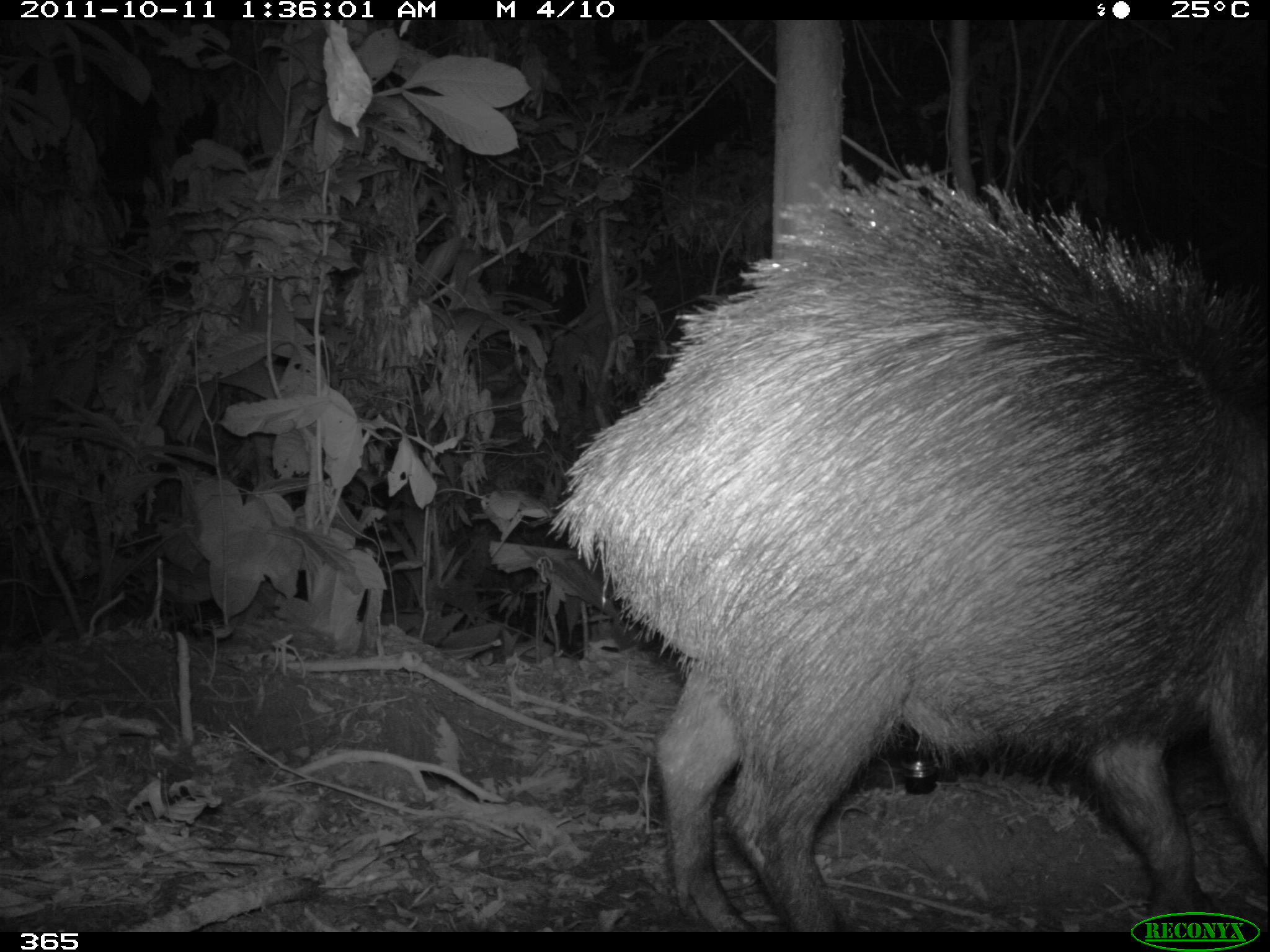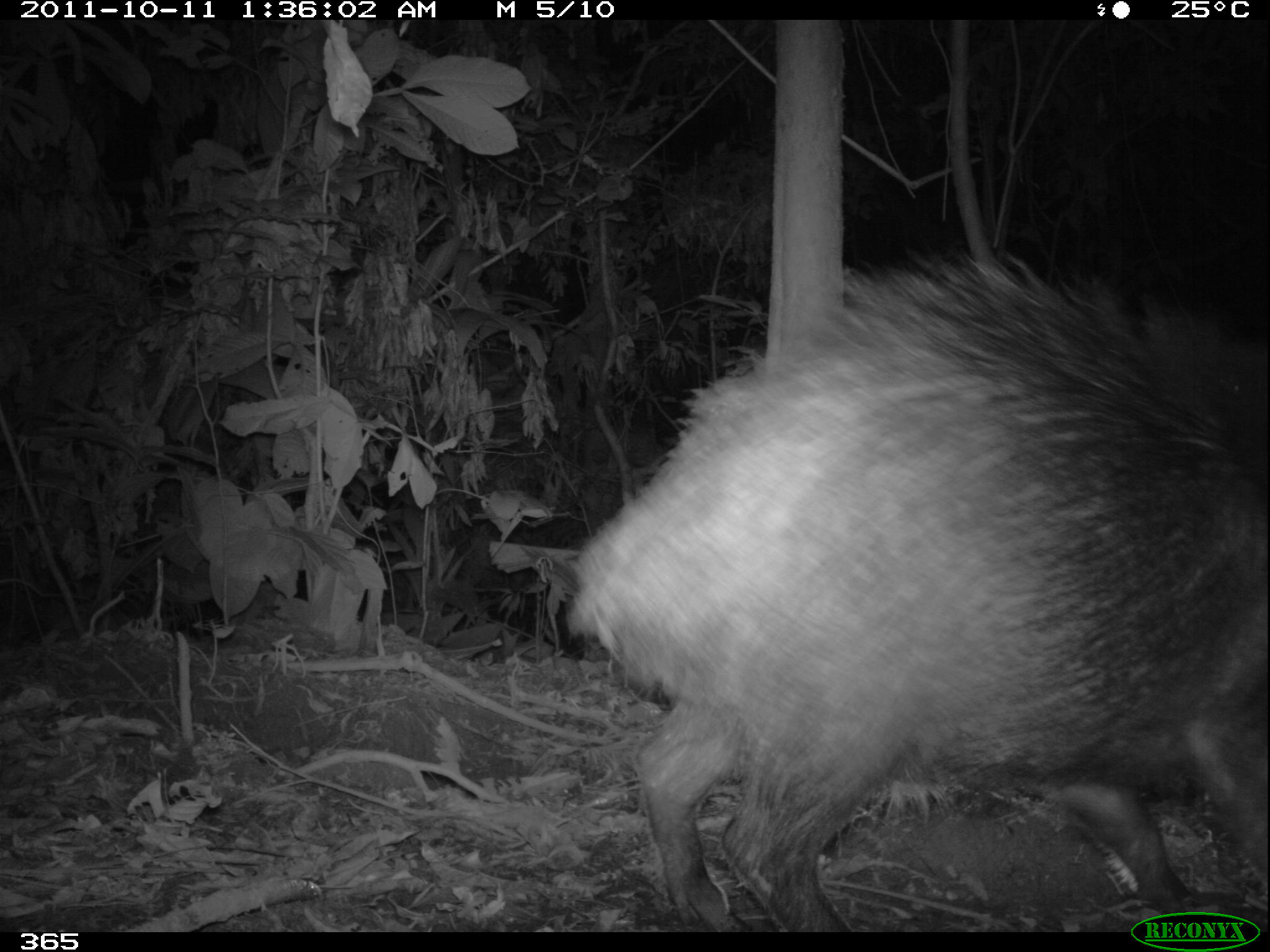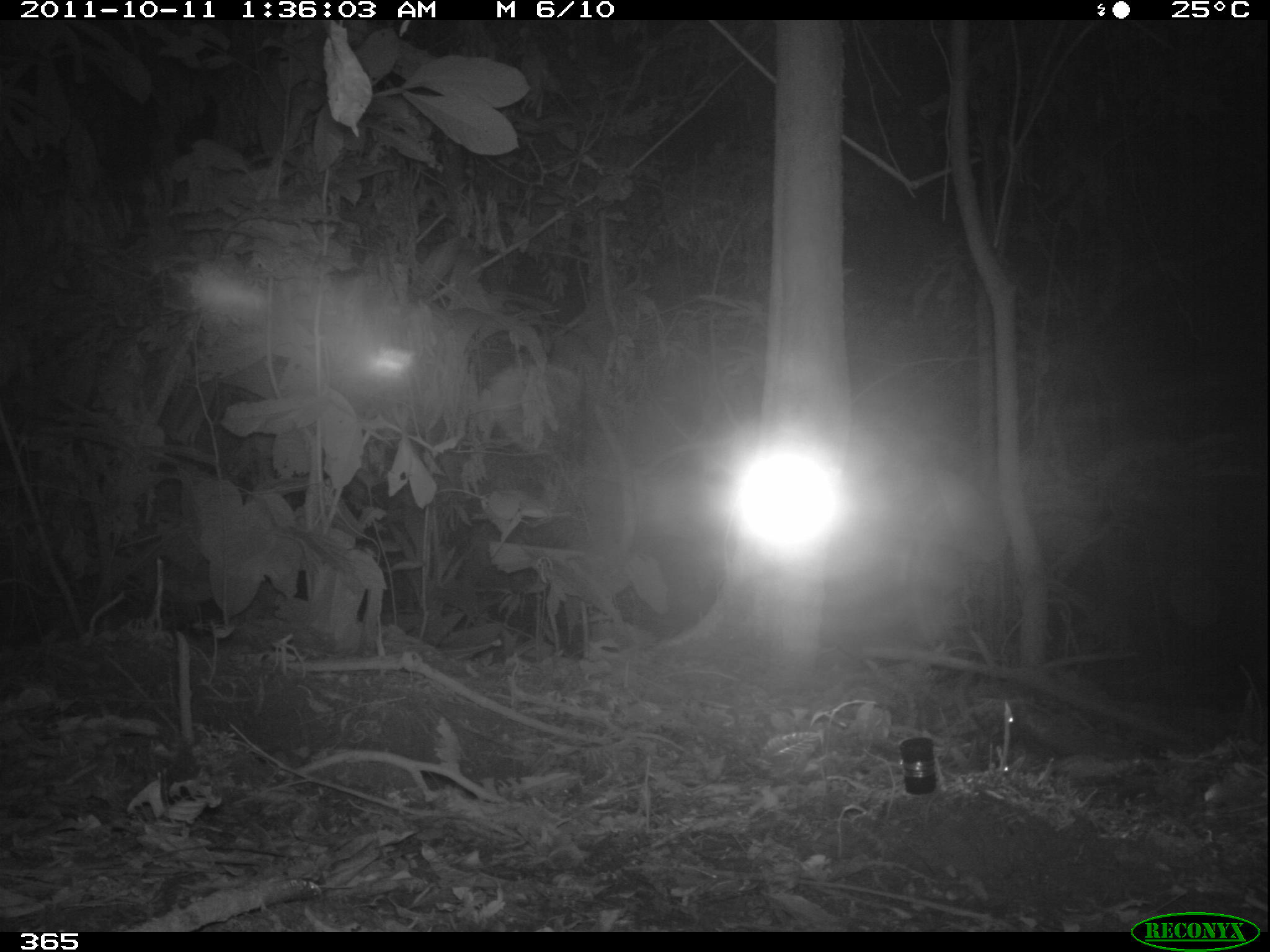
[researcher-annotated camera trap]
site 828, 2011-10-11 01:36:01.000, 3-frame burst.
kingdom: Animalia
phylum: Chordata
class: Mammalia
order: Artiodactyla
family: Tayassuidae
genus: Tayassu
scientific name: Tayassu pecari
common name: white-lipped peccary